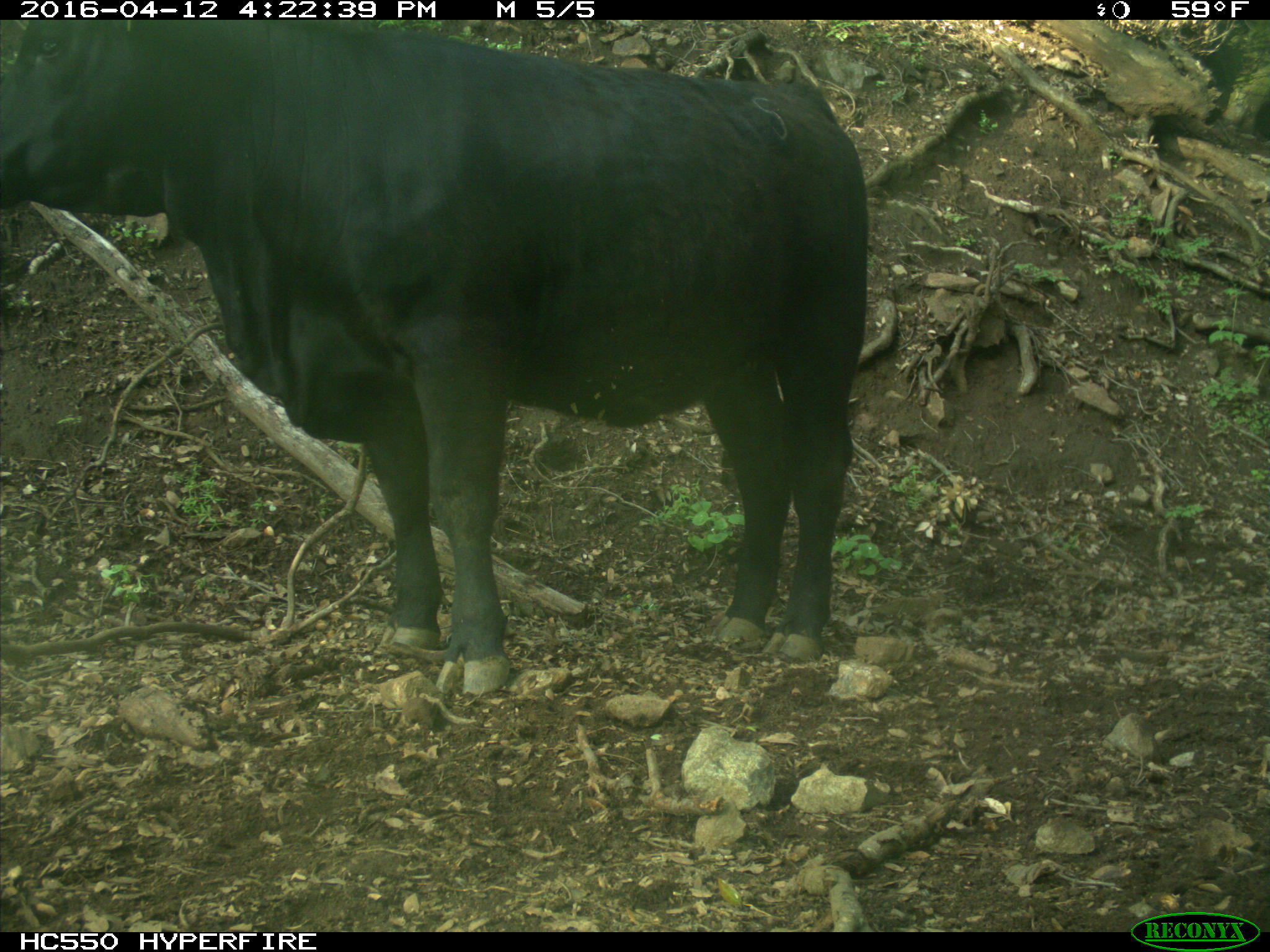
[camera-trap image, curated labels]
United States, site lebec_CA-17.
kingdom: Animalia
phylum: Chordata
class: Mammalia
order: Artiodactyla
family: Bovidae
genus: Bos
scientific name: Bos taurus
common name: domestic cow